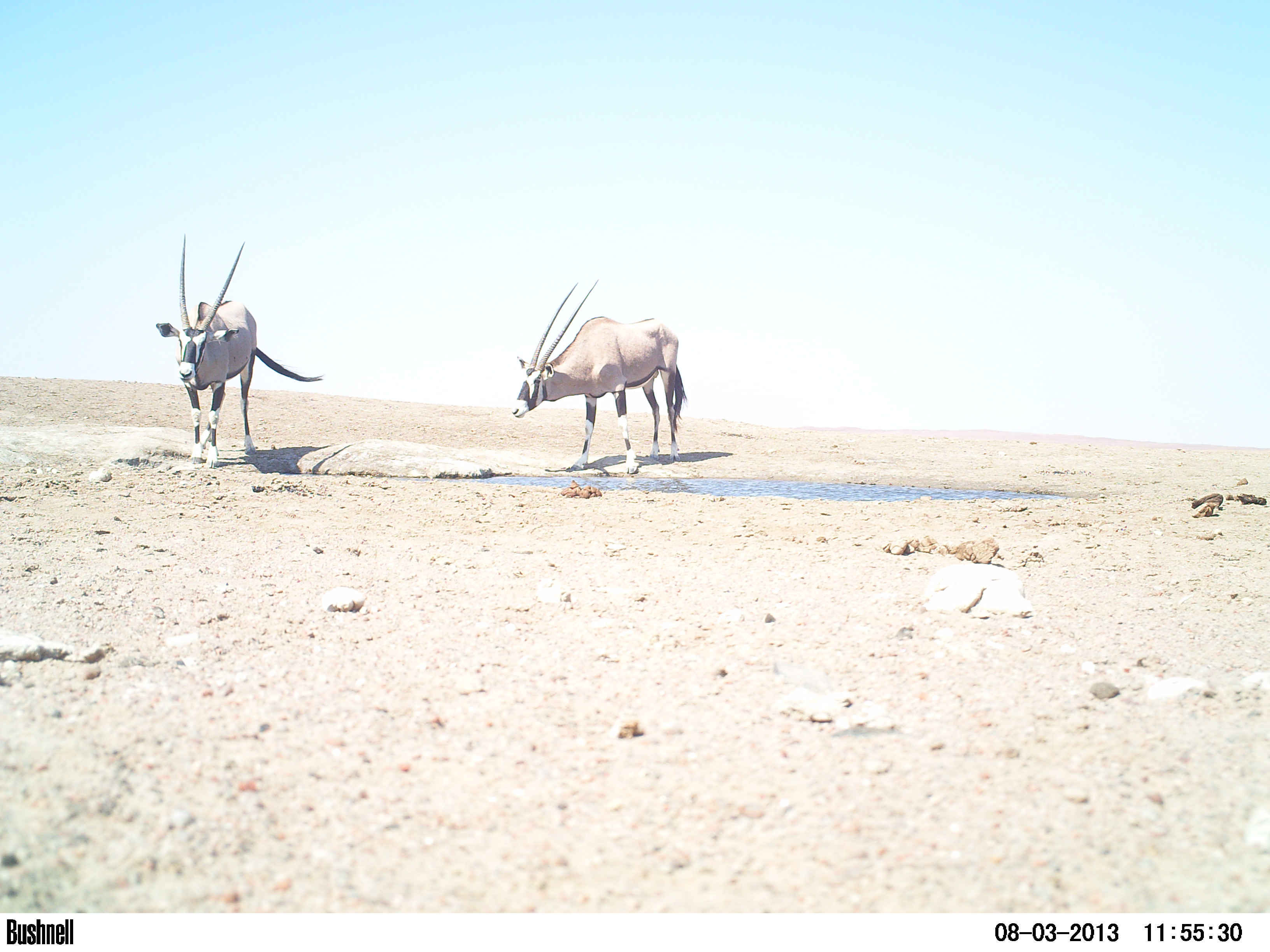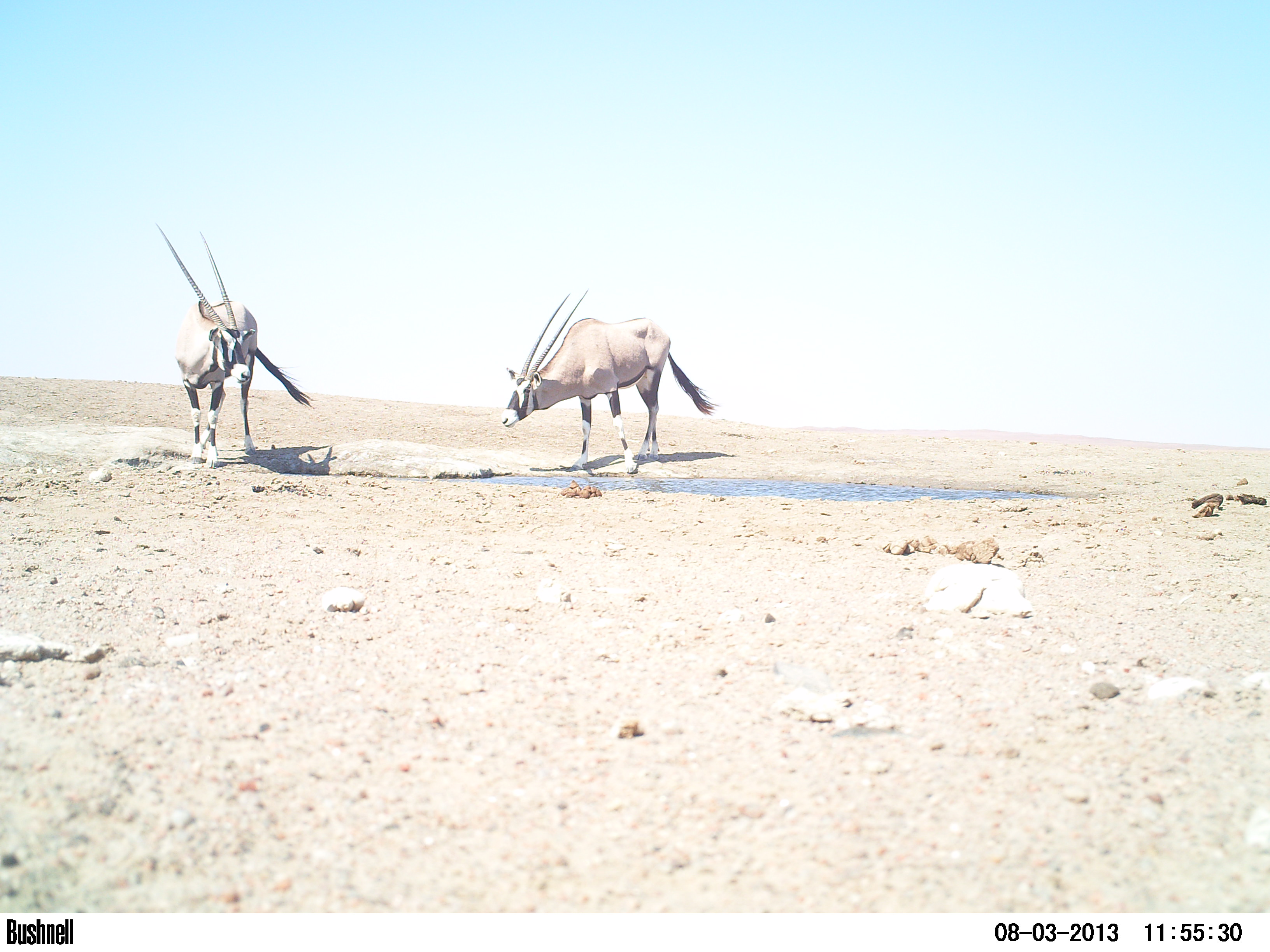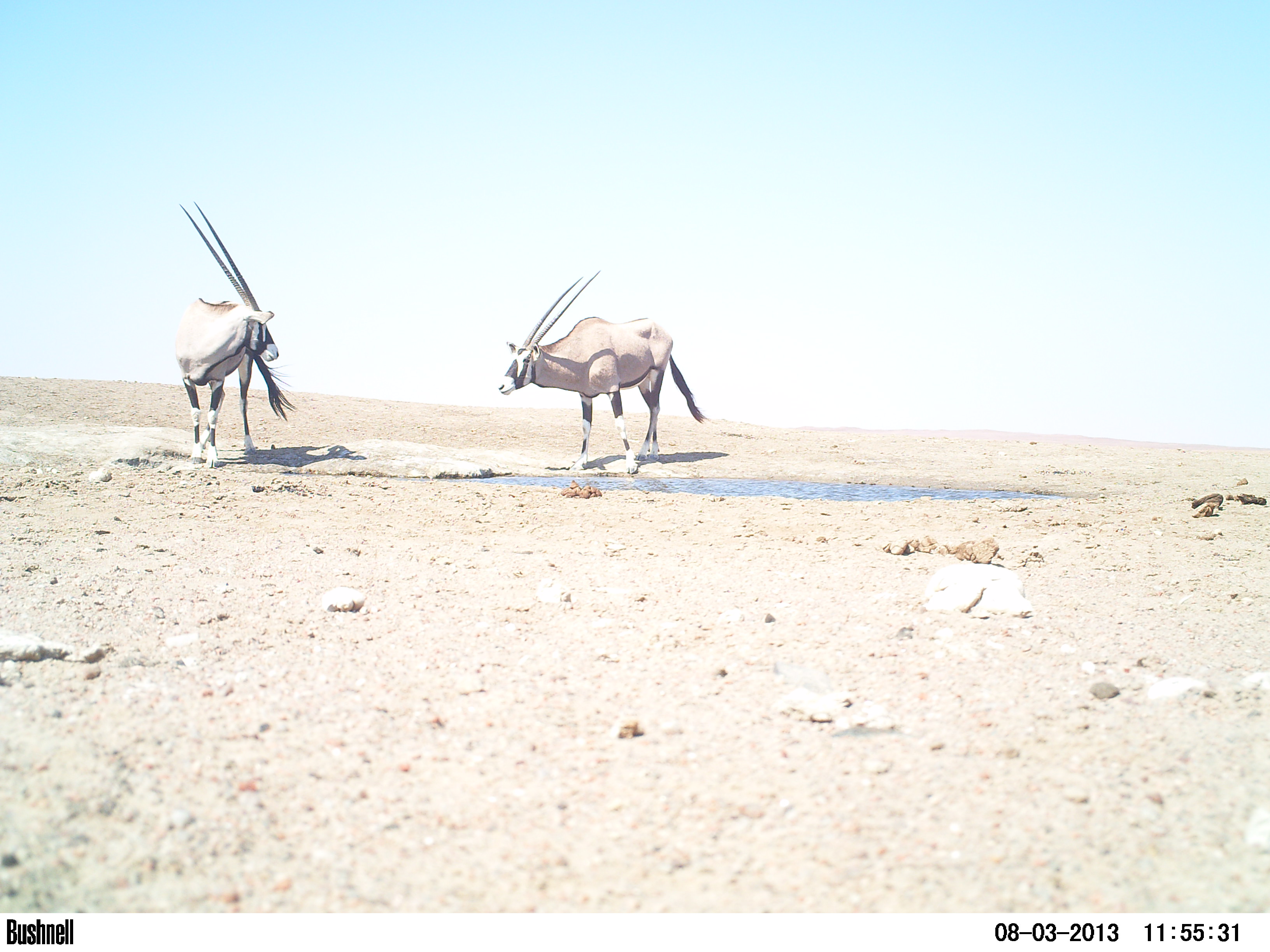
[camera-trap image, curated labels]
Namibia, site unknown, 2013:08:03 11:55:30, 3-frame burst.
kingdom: Animalia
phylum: Chordata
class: Mammalia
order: Artiodactyla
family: Bovidae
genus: Oryx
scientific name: Oryx gazella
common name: gemsbok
Oryx gazella (gemsbok).